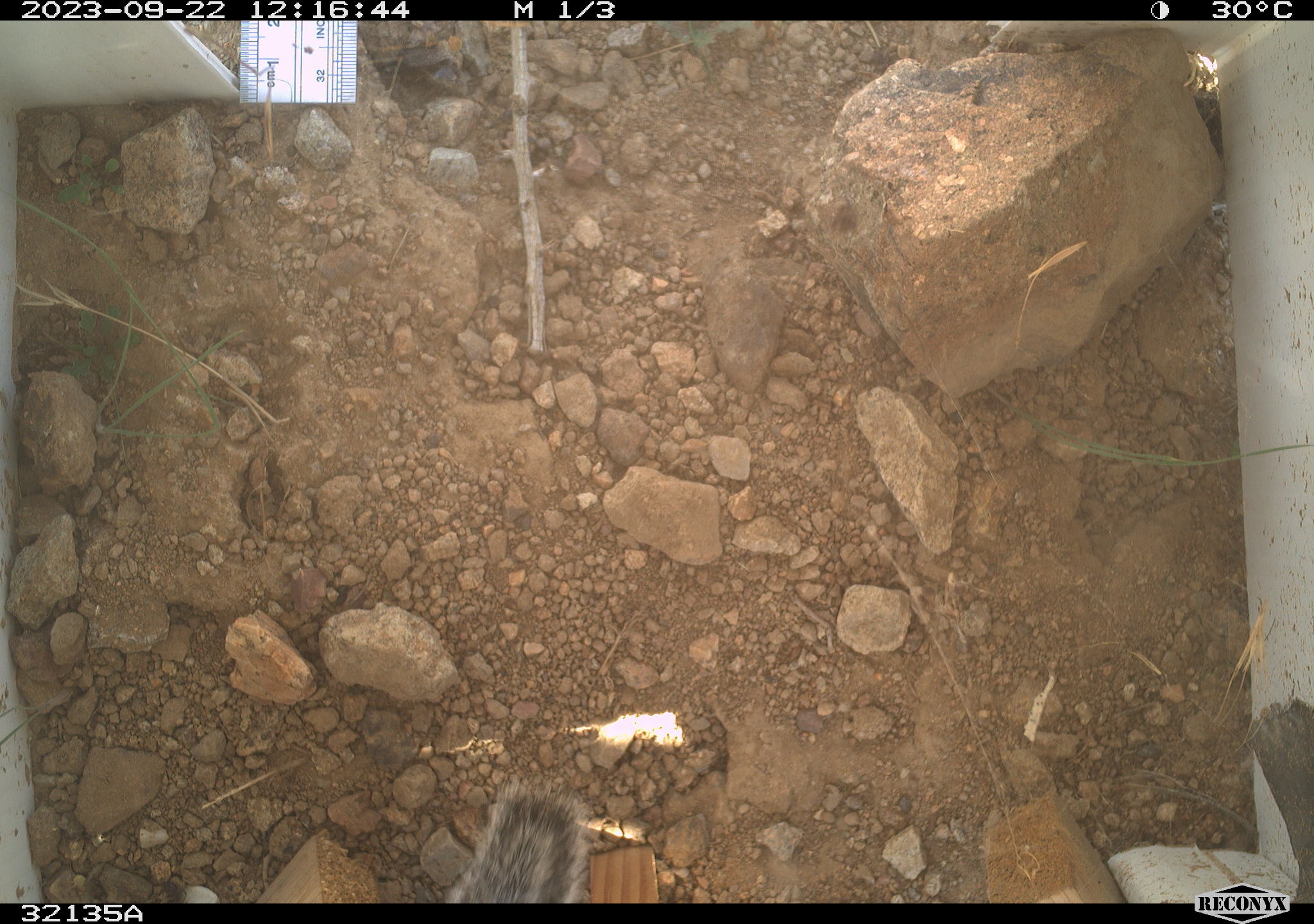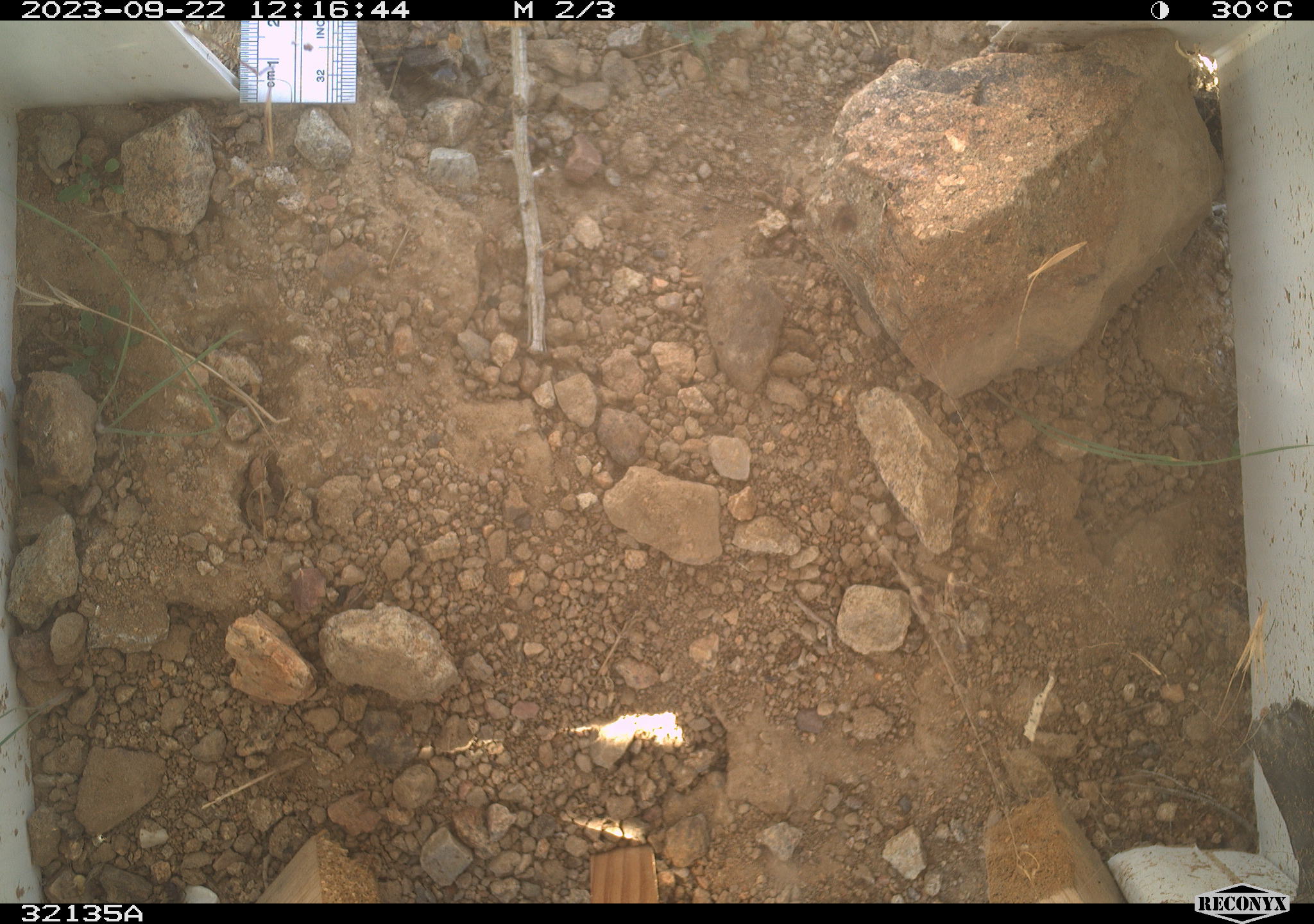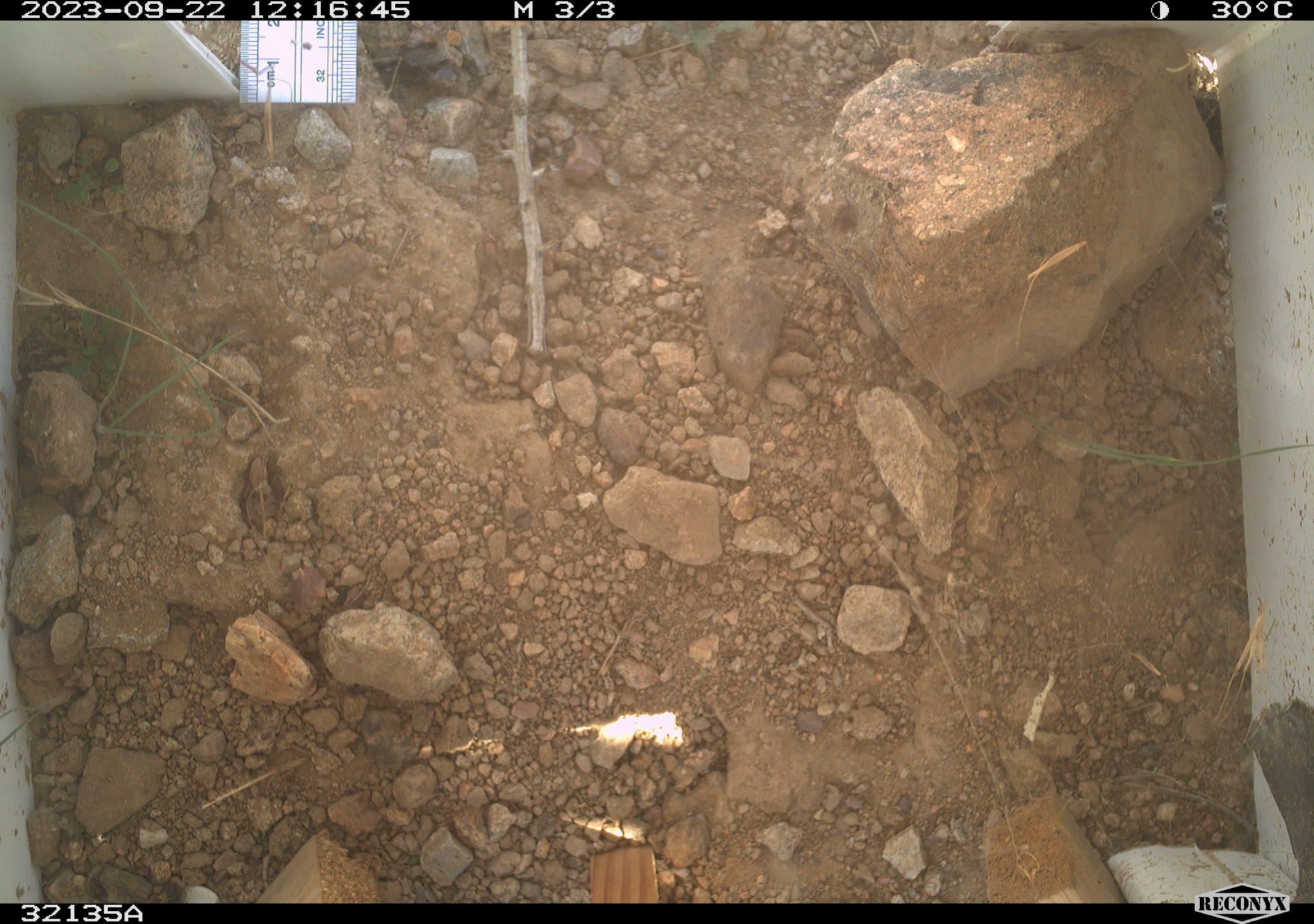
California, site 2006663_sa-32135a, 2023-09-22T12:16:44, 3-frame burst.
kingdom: Animalia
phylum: Chordata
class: Mammalia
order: Rodentia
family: Sciuridae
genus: Ammospermophilus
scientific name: Ammospermophilus leucurus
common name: white-tailed antelope squirrel